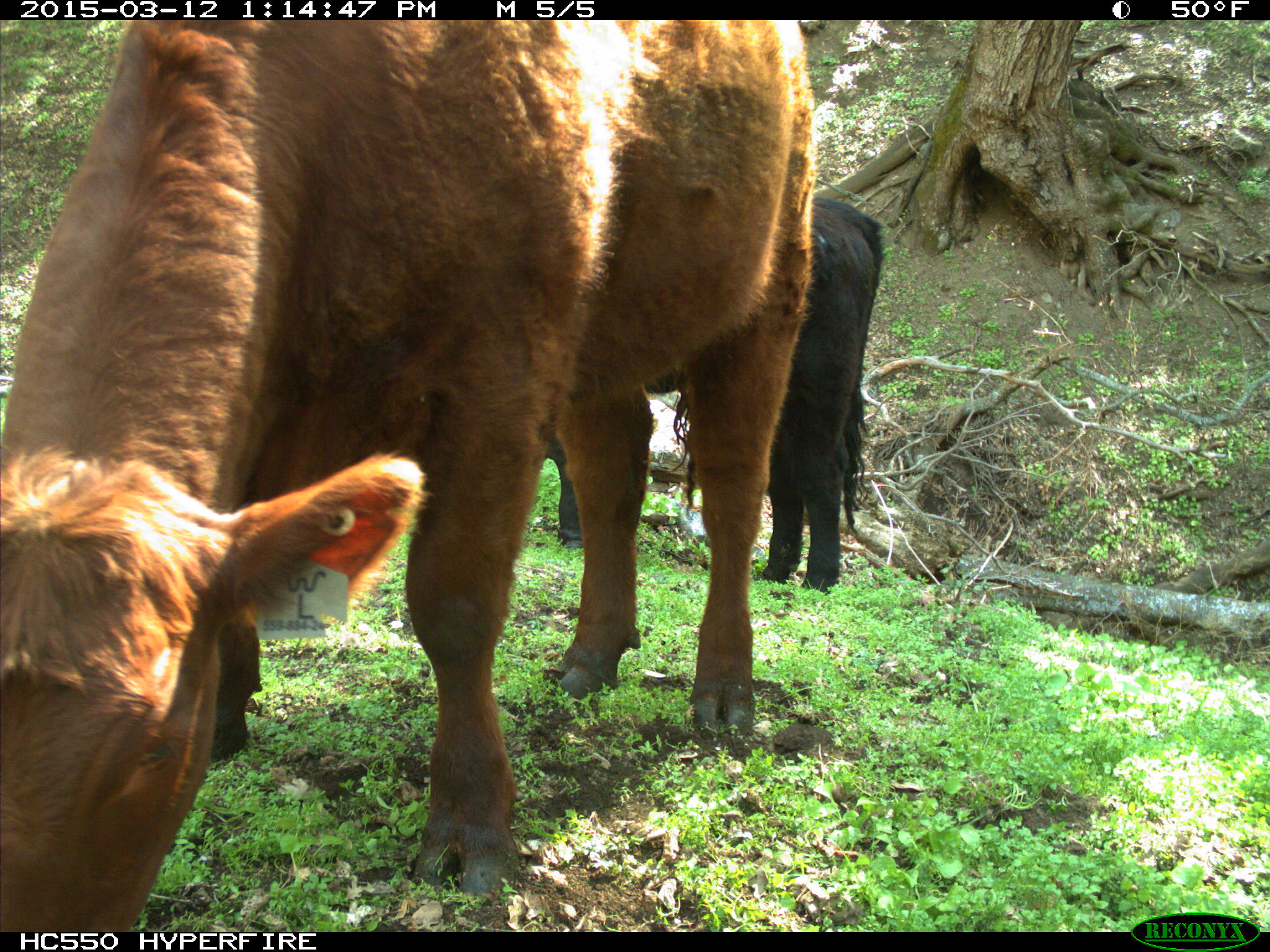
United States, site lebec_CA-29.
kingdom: Animalia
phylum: Chordata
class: Mammalia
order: Artiodactyla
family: Bovidae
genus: Bos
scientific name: Bos taurus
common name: domestic cow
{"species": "Bos taurus (domestic cow)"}